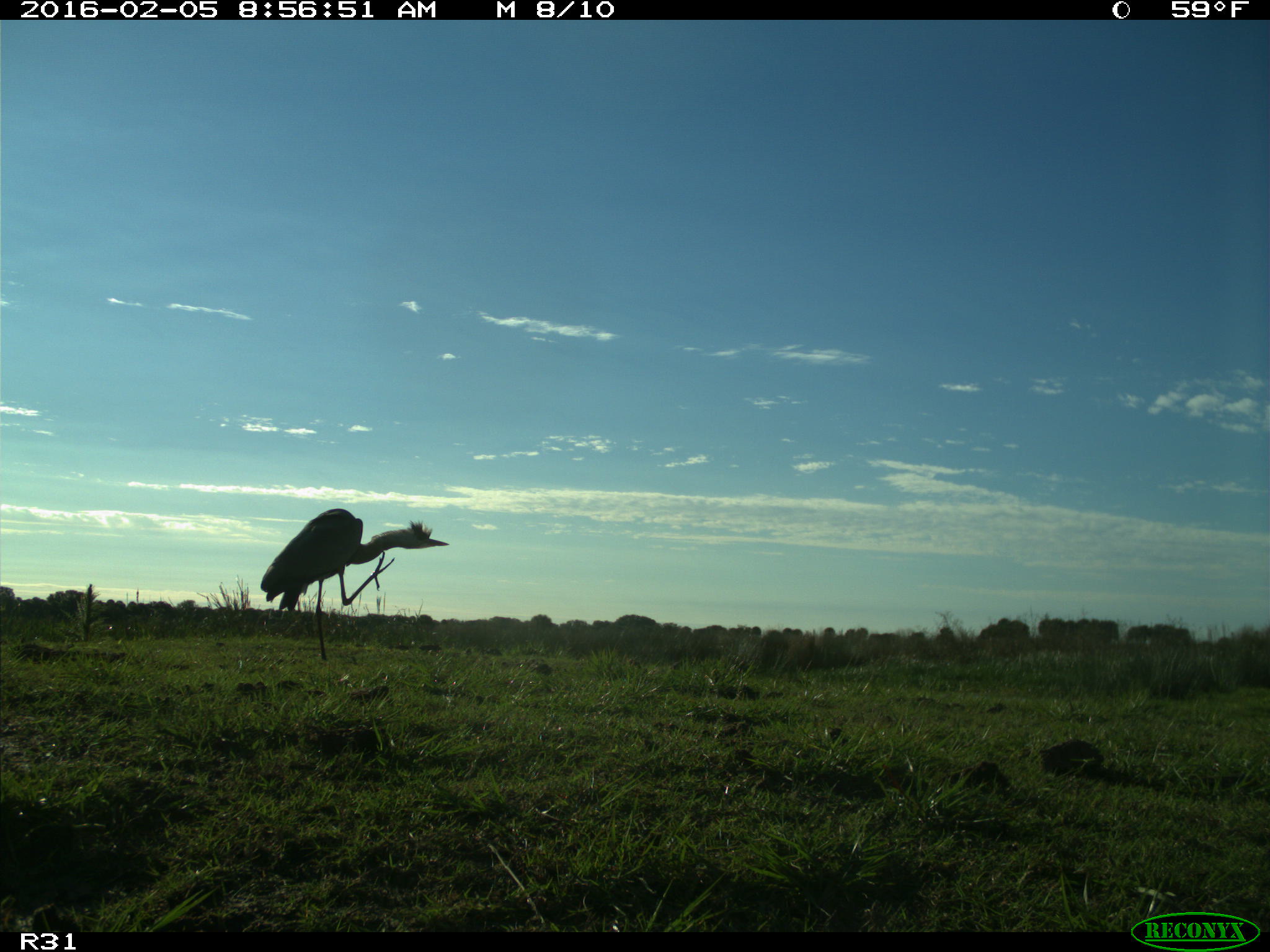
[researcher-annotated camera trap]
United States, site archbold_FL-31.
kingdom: Animalia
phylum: Chordata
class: Aves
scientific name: Aves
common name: birds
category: unidentified bird